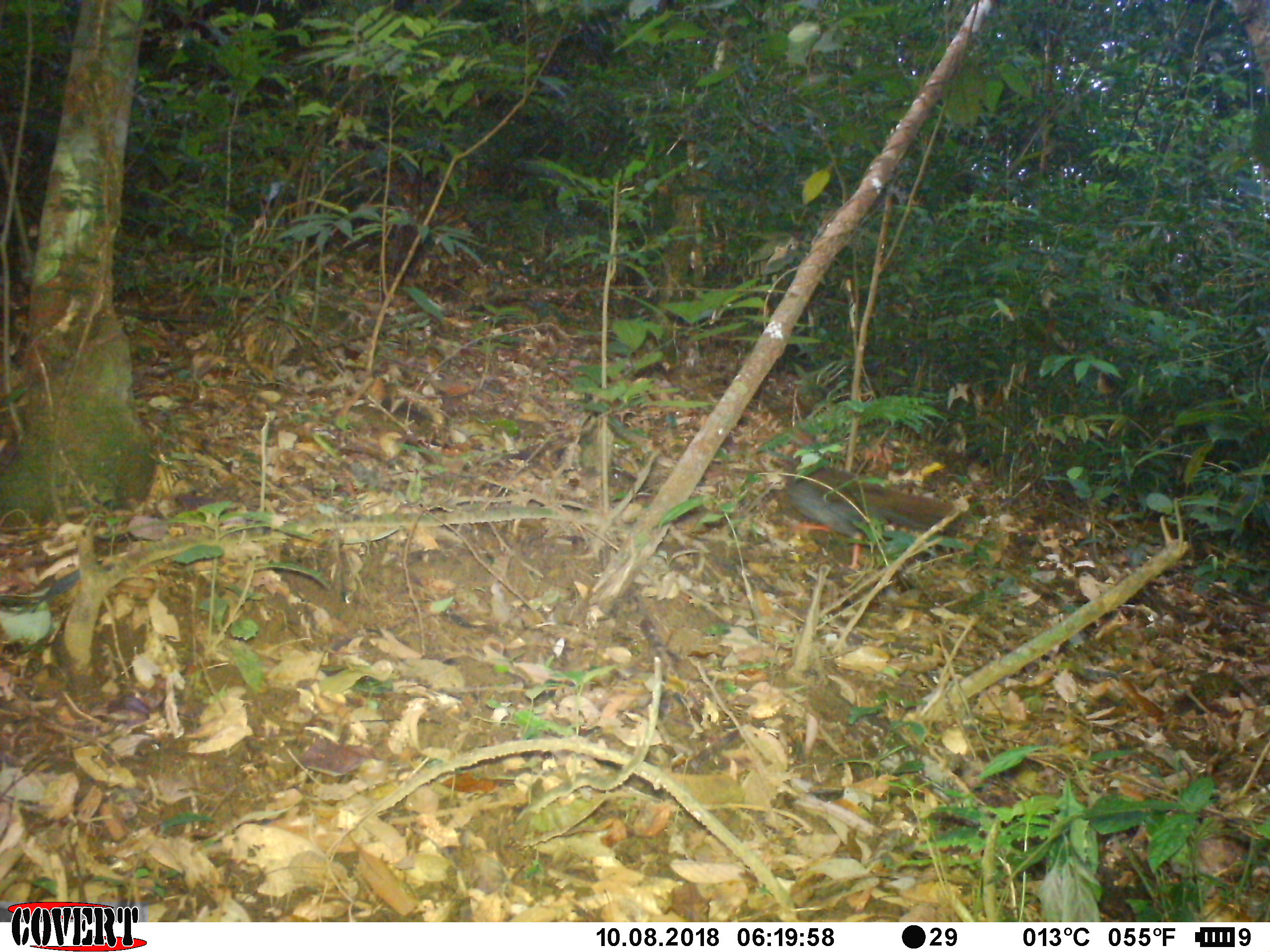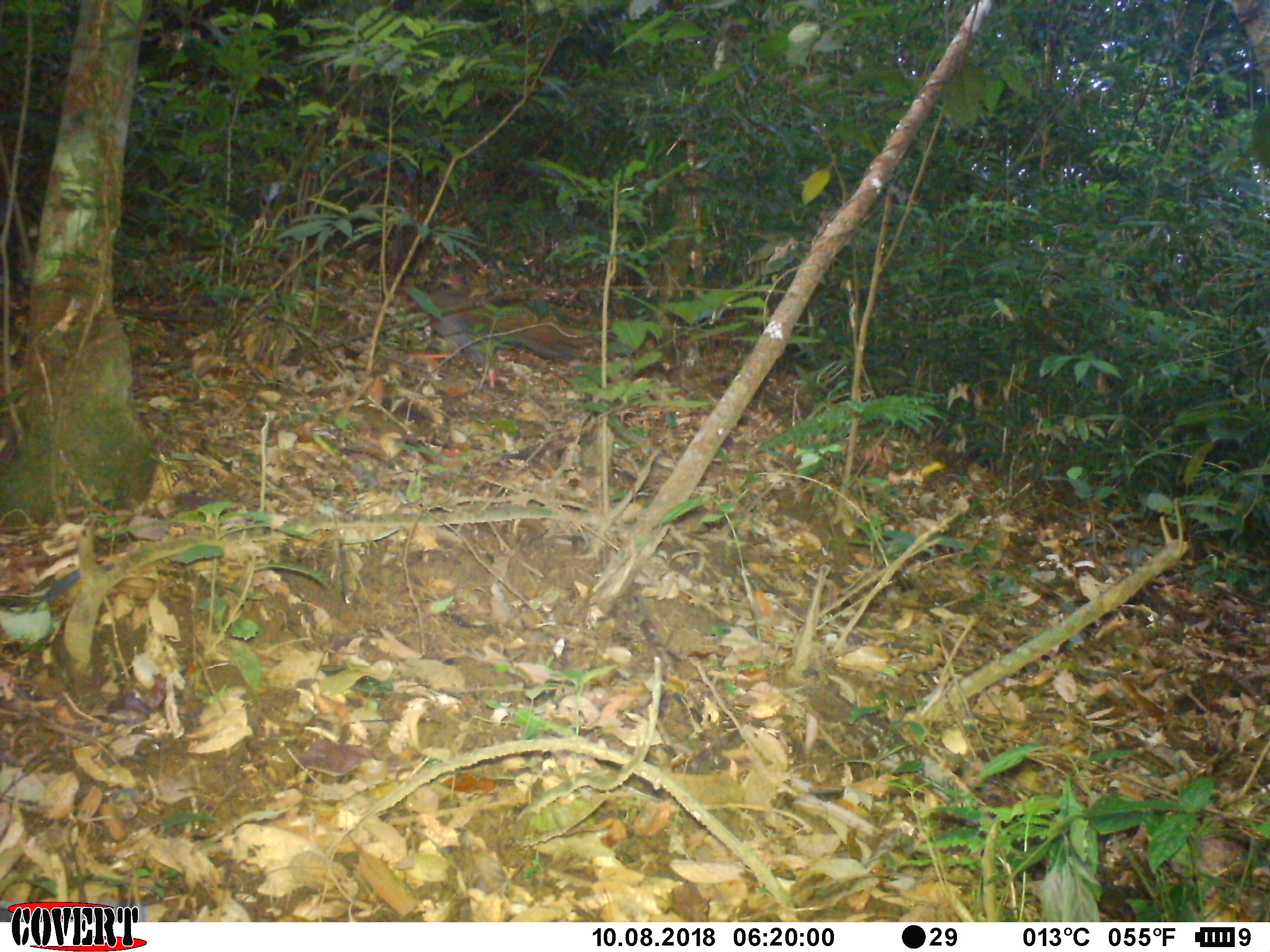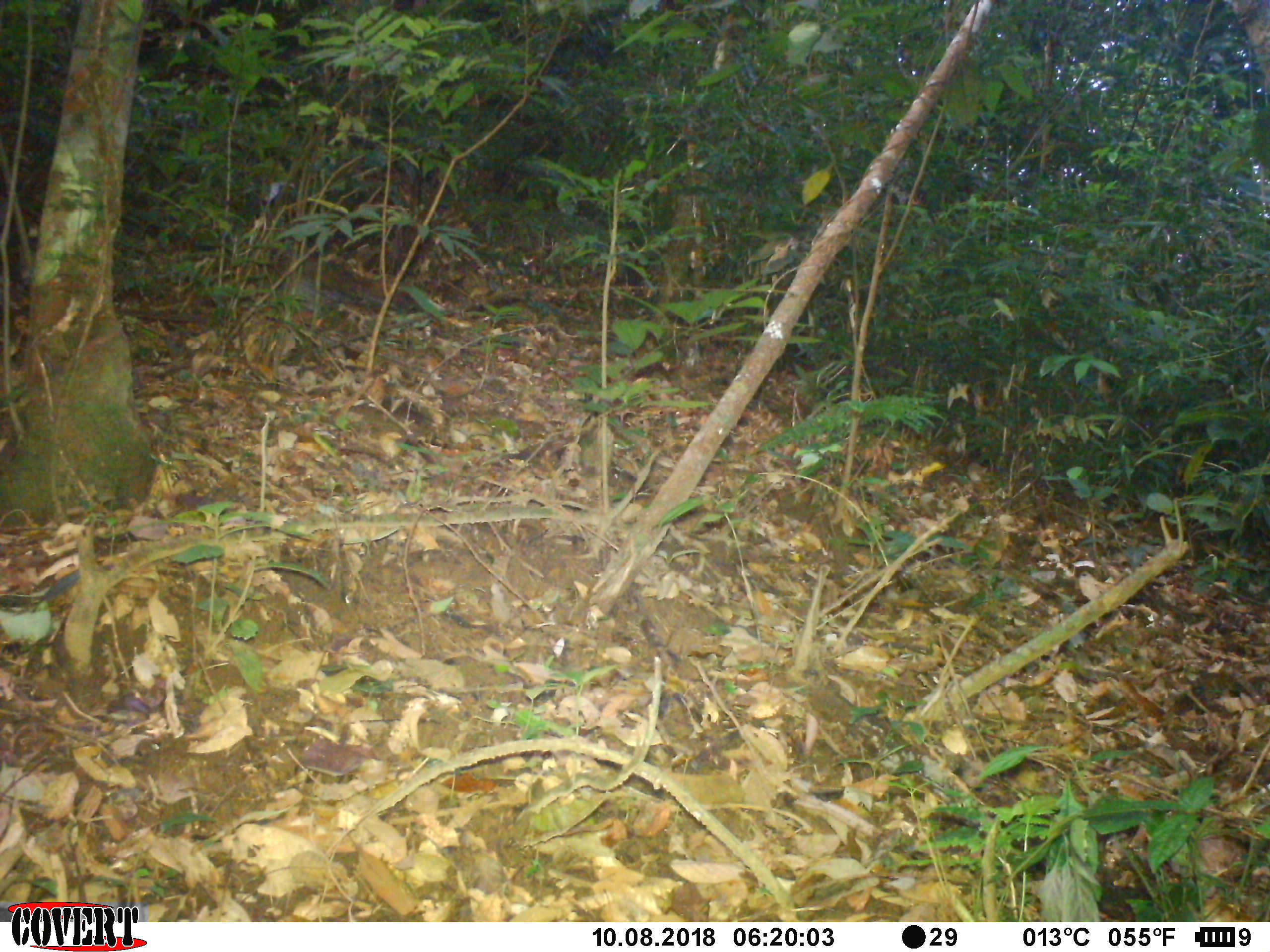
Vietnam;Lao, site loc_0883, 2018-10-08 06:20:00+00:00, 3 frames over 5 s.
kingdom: Animalia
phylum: Chordata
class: Aves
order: Galliformes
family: Phasianidae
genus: Lophura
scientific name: Lophura nycthemera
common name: silver pheasant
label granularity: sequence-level